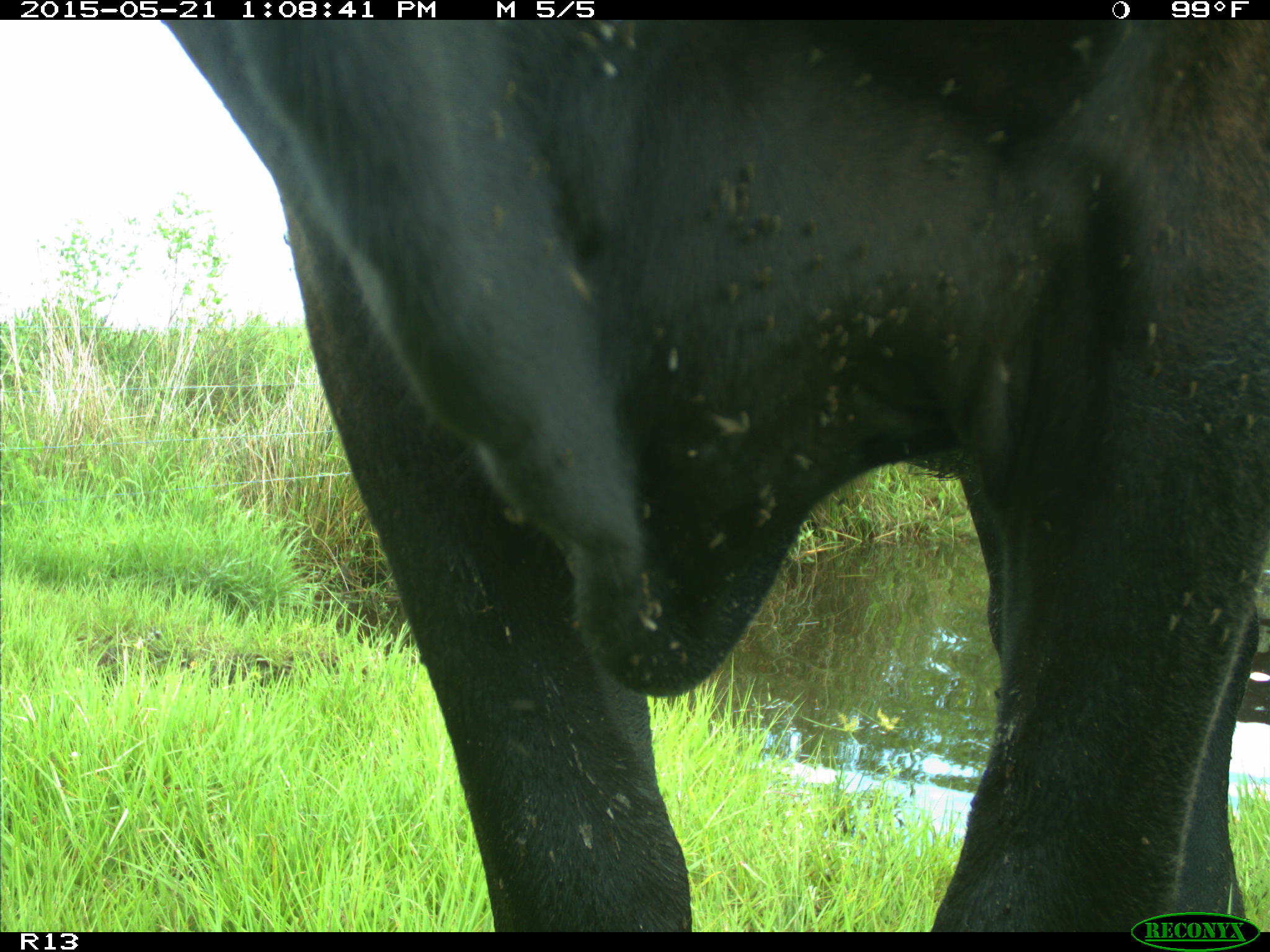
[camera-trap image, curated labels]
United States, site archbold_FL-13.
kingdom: Animalia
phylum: Chordata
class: Mammalia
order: Artiodactyla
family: Bovidae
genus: Bos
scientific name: Bos taurus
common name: domestic cow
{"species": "Bos taurus (domestic cow)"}